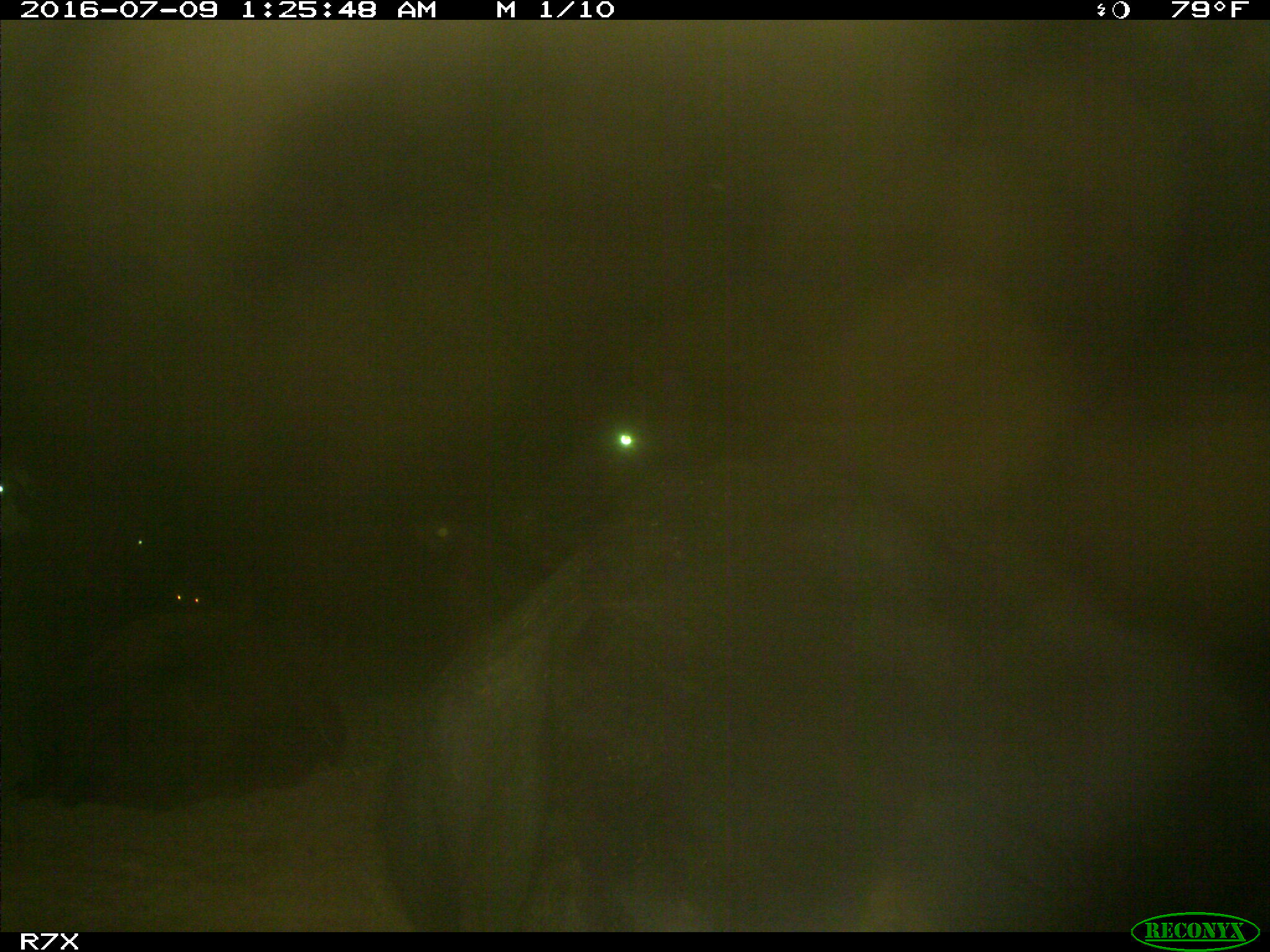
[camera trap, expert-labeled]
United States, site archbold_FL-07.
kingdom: Animalia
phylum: Chordata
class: Mammalia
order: Artiodactyla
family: Bovidae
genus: Bos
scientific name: Bos taurus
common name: domestic cow